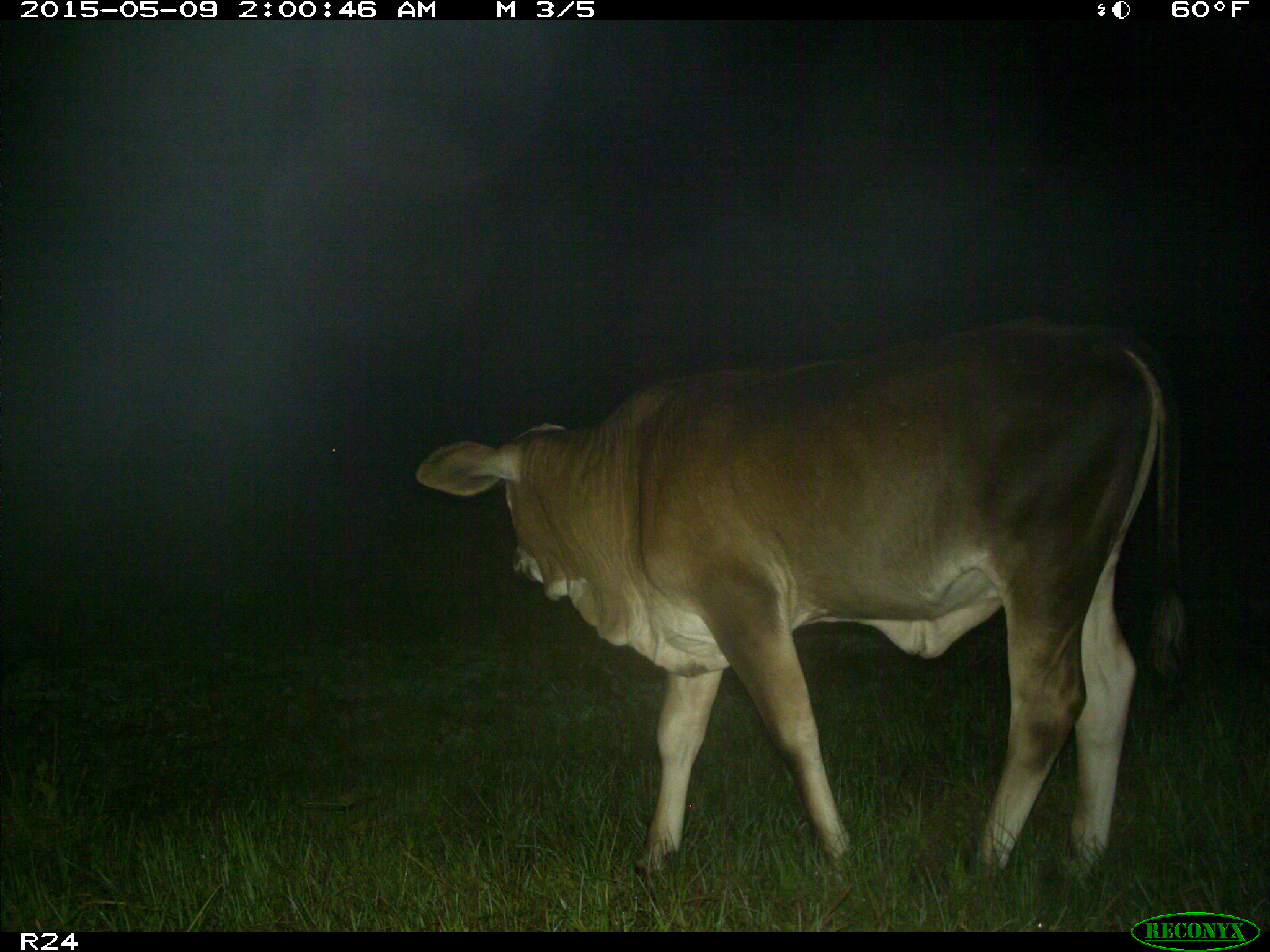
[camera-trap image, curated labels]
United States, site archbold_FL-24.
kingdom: Animalia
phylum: Chordata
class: Mammalia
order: Artiodactyla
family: Bovidae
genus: Bos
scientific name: Bos taurus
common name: domestic cow